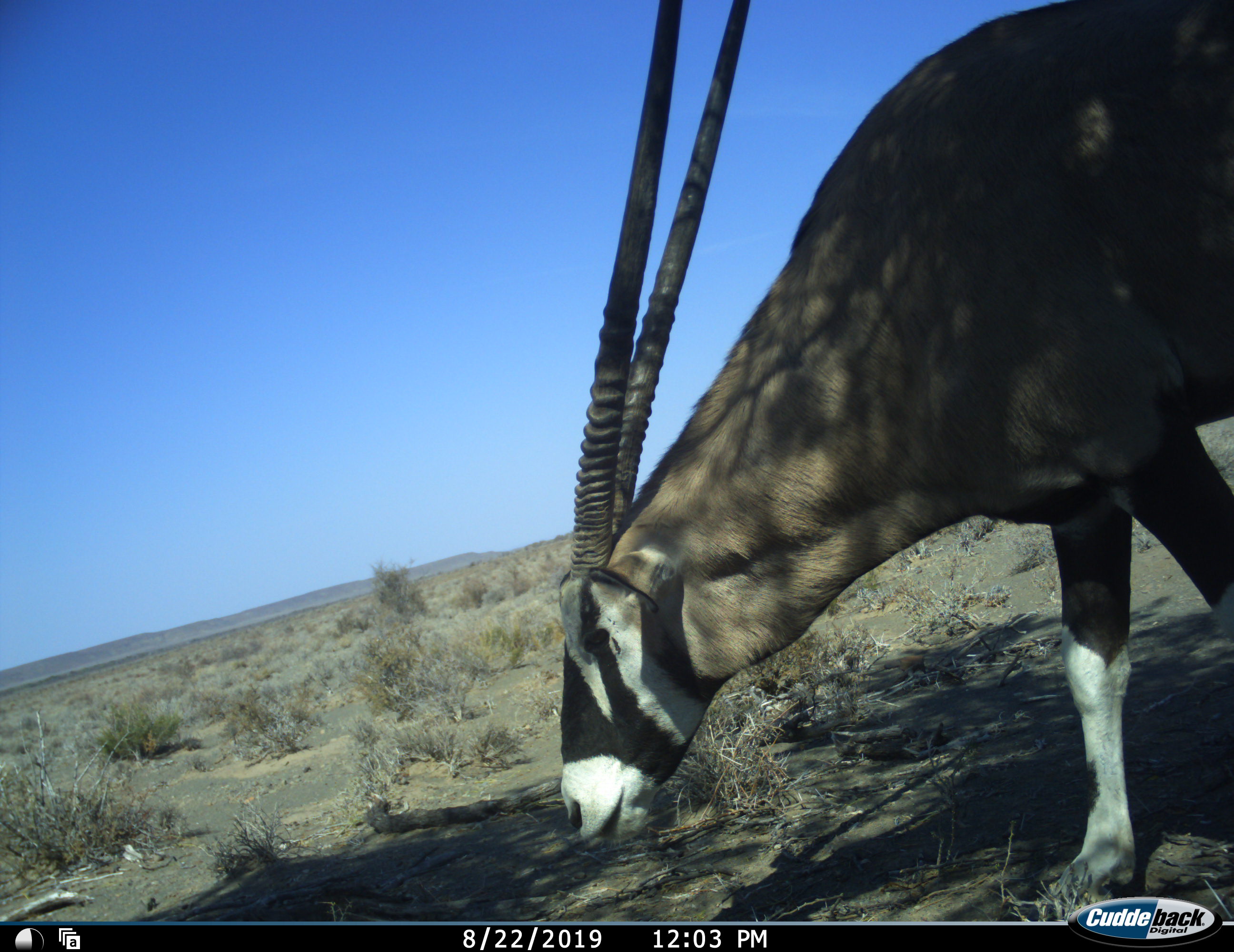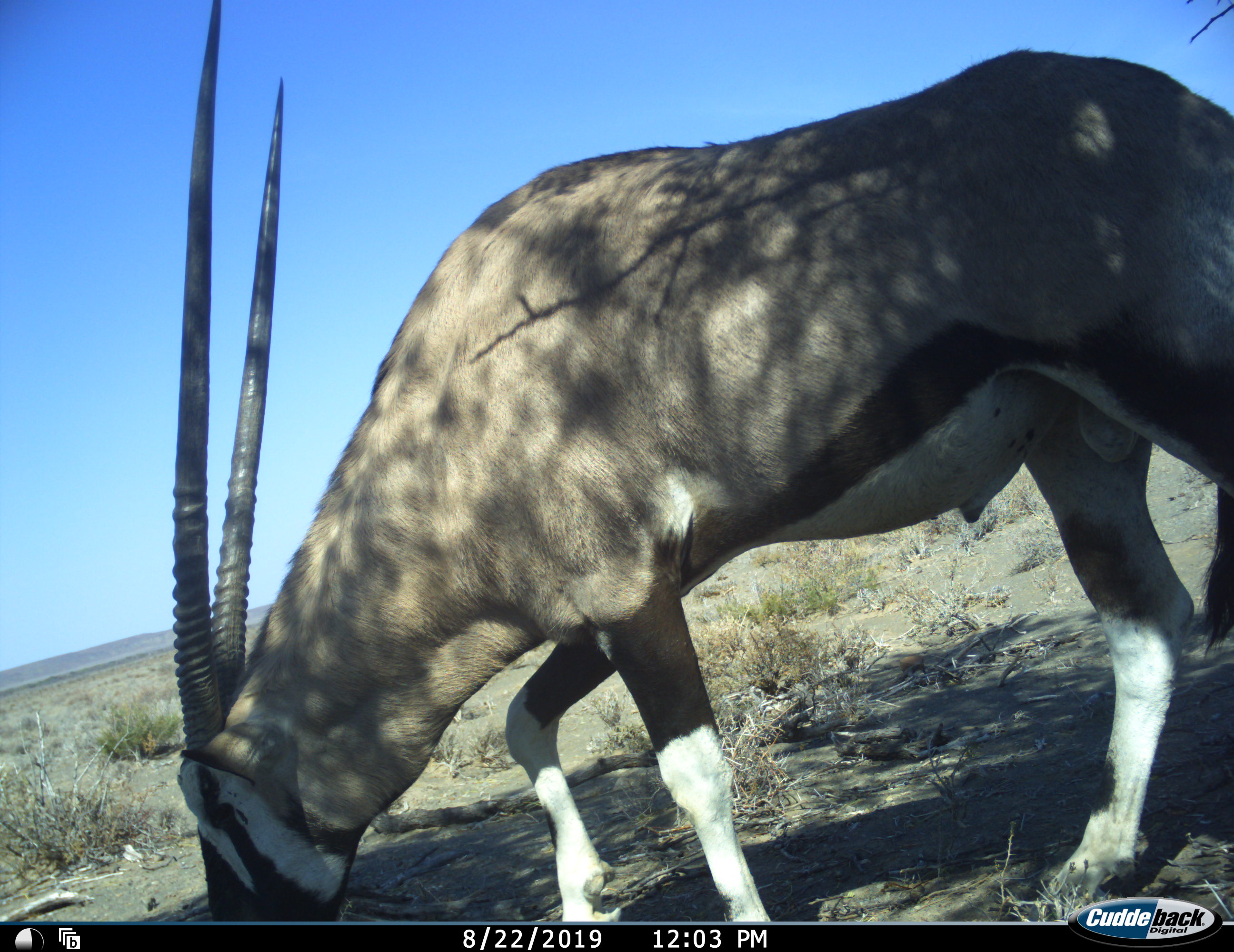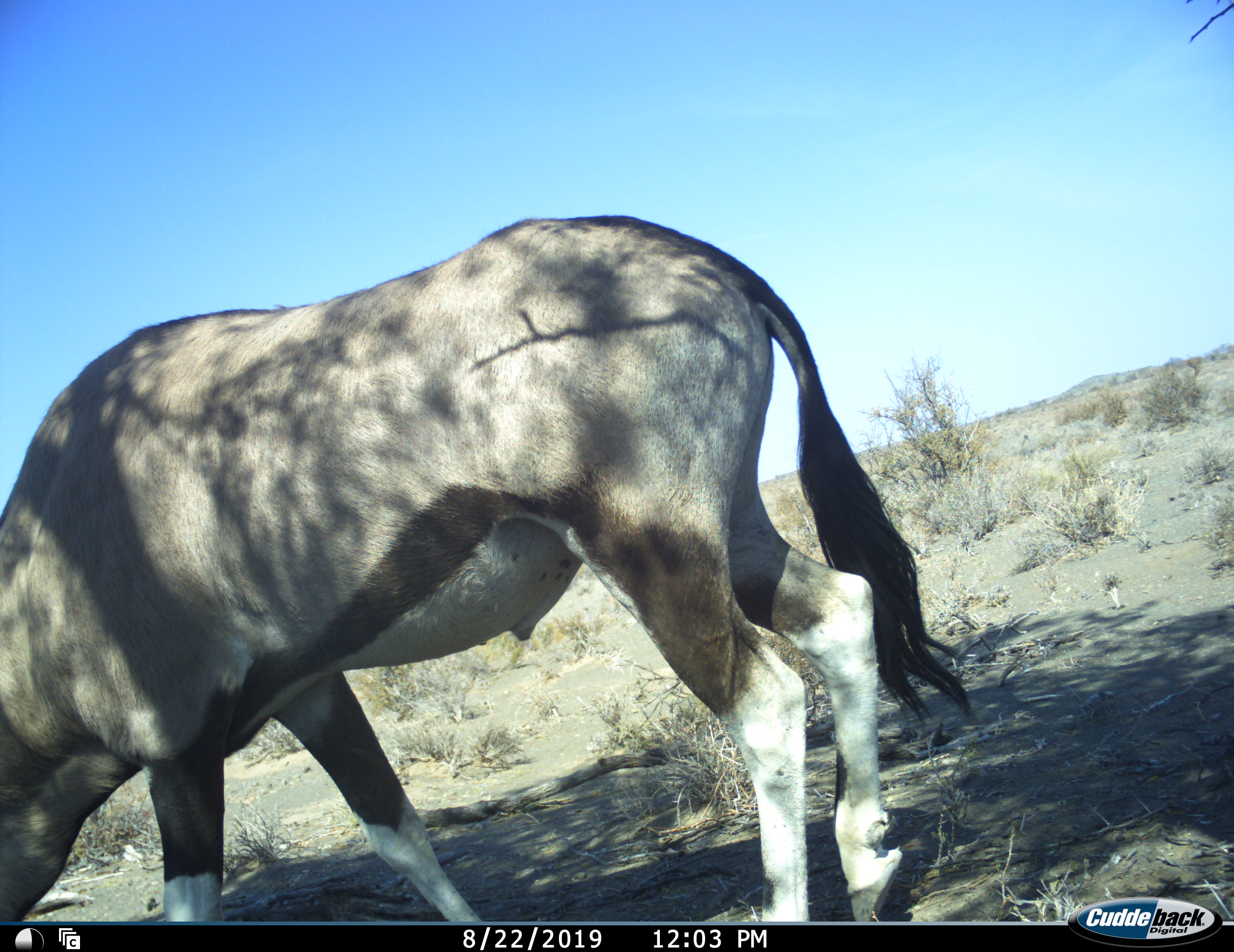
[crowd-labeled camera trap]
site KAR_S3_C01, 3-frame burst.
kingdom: Animalia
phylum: Chordata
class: Mammalia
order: Artiodactyla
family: Bovidae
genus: Oryx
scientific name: Oryx gazella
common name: gemsbok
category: oryx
Oryx (gemsbok) (Oryx gazella), count 1. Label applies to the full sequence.